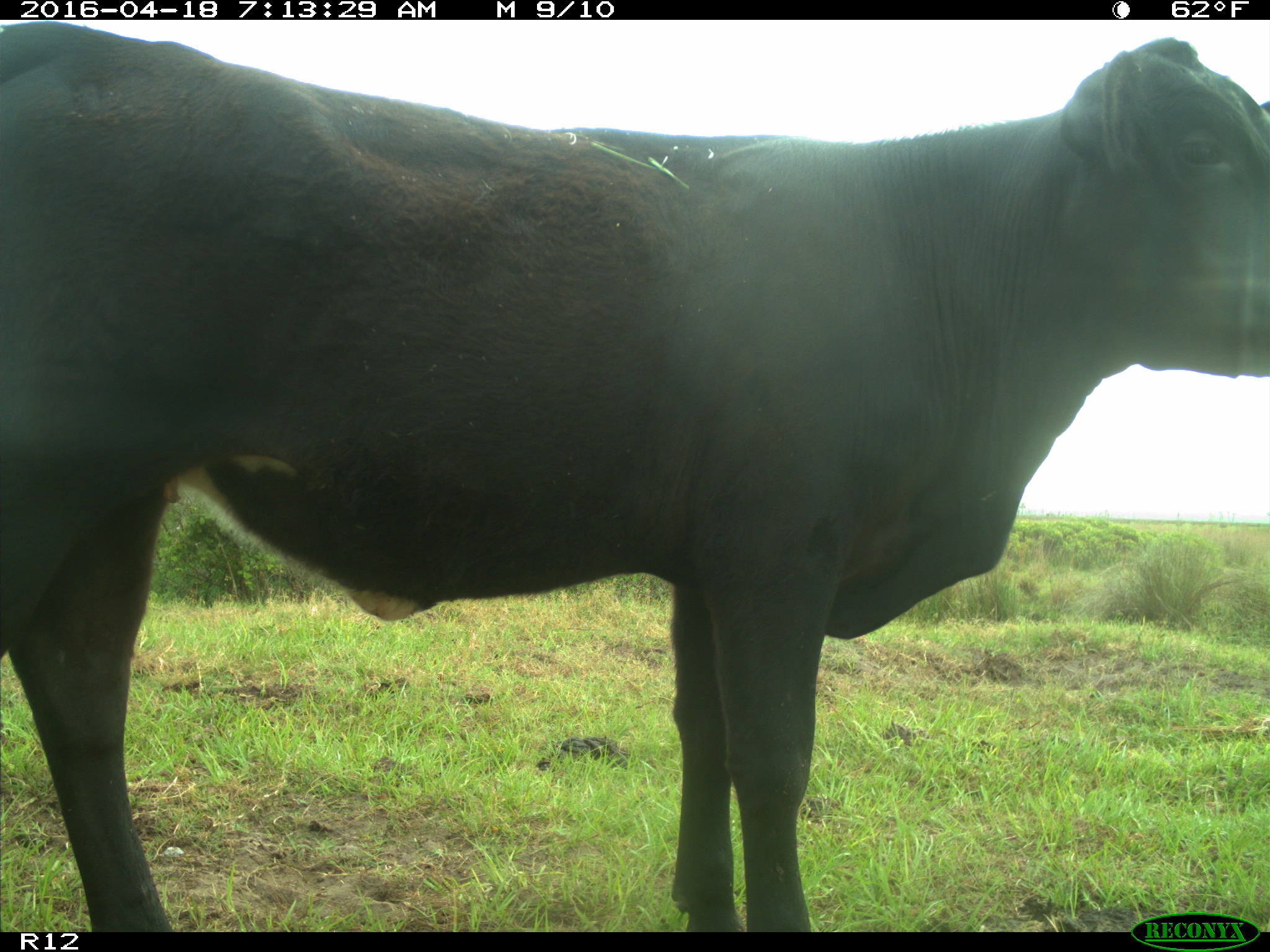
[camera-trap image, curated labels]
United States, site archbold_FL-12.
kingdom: Animalia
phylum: Chordata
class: Mammalia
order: Artiodactyla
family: Bovidae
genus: Bos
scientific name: Bos taurus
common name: domestic cow